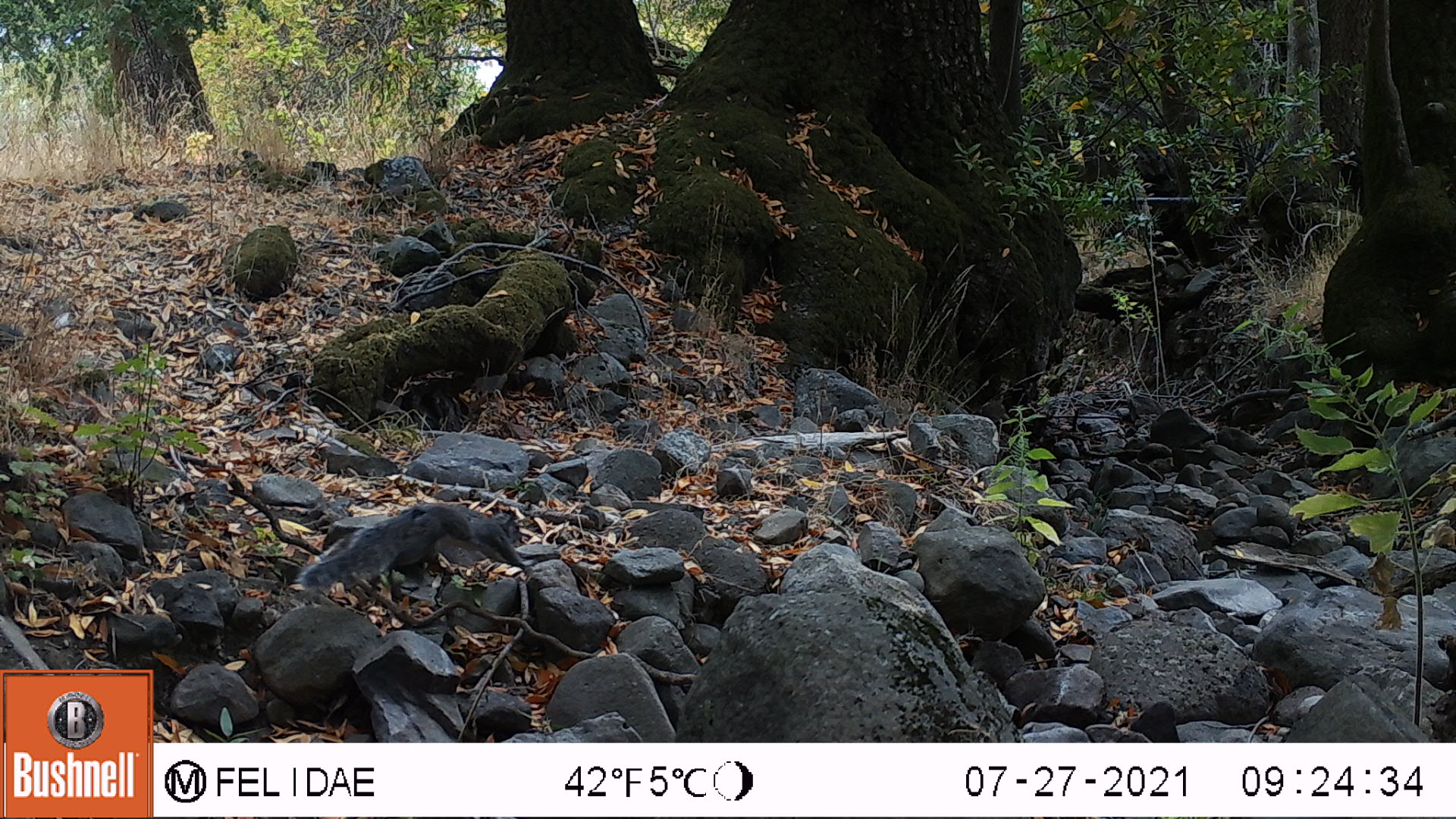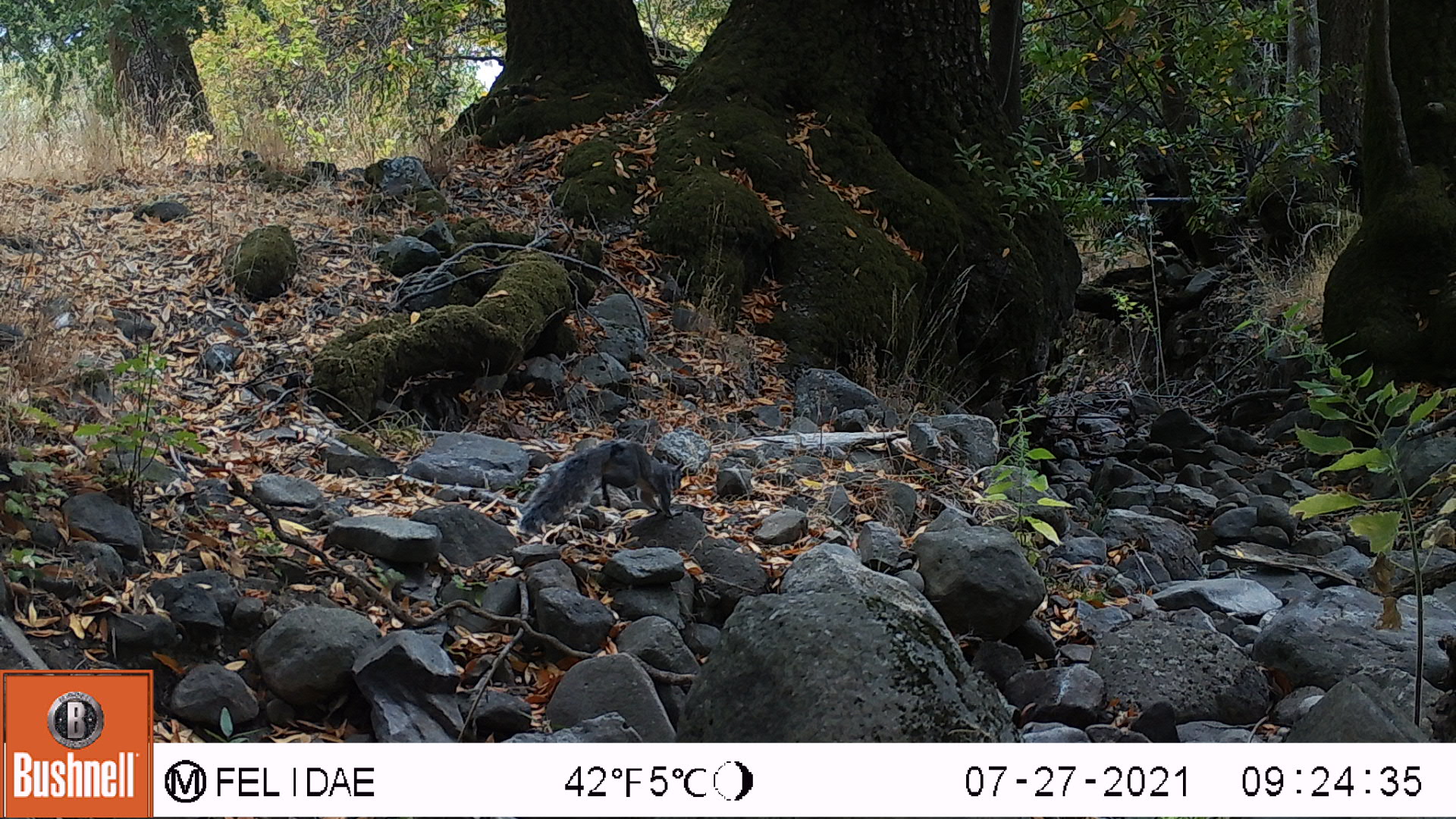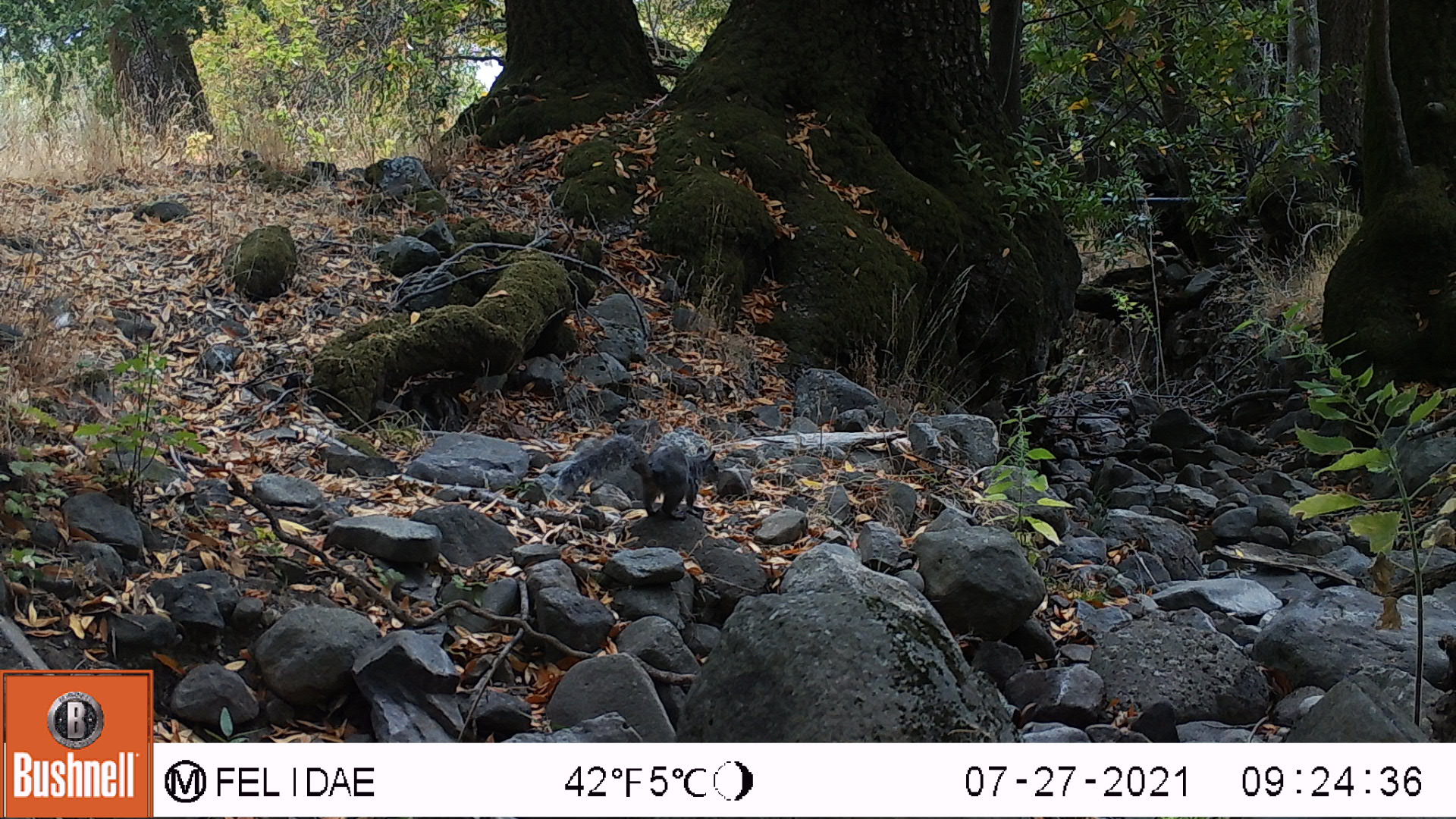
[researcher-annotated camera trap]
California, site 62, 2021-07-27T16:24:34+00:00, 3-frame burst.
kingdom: Animalia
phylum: Chordata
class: Mammalia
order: Rodentia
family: Sciuridae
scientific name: Sciuridae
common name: squirrel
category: unknown squirrel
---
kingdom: Animalia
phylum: Chordata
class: Mammalia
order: Rodentia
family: Sciuridae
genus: Sciurus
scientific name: Sciurus griseus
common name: western gray squirrel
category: western grey squirrel